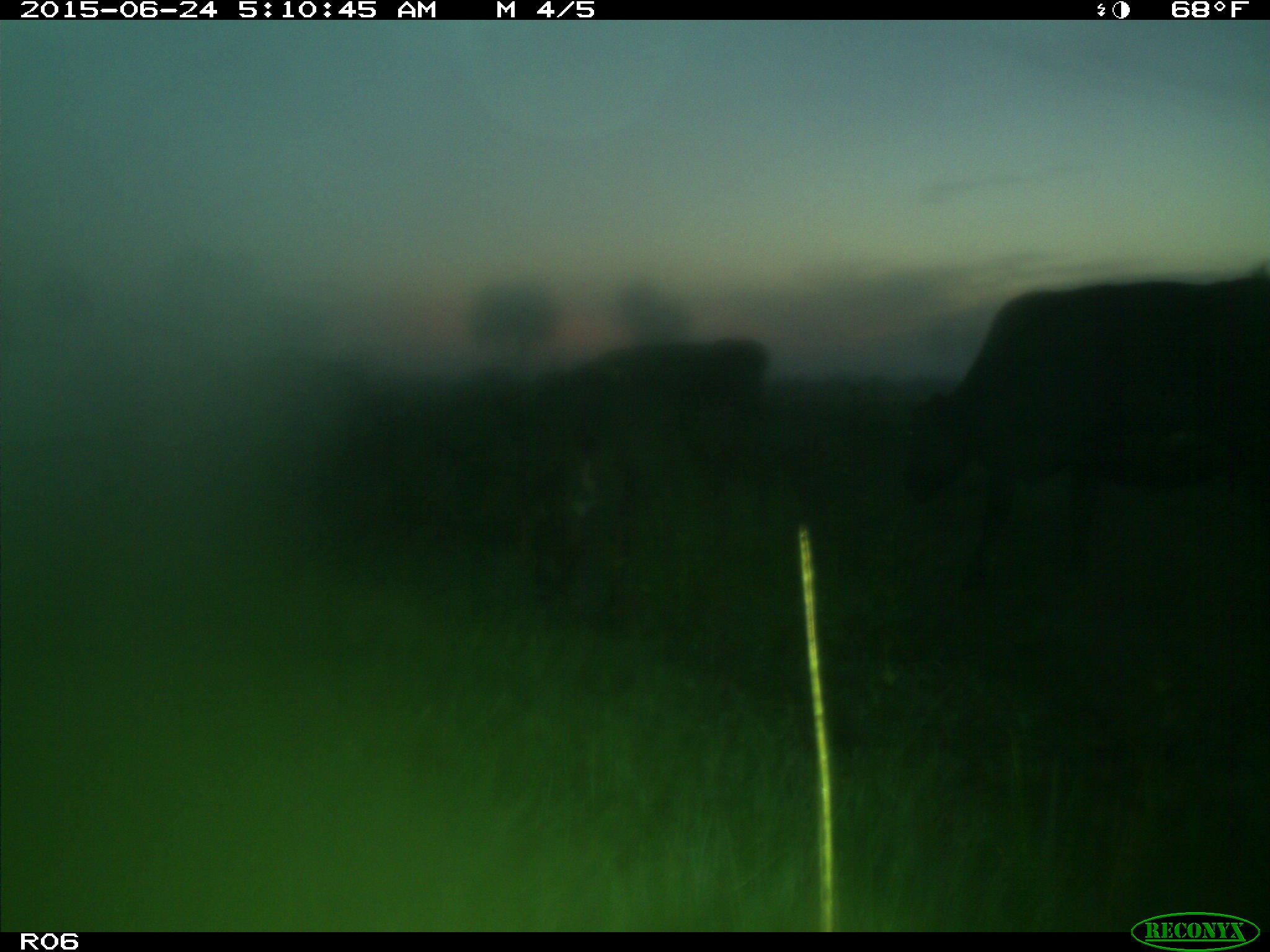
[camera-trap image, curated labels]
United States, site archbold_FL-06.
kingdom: Animalia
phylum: Chordata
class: Mammalia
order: Artiodactyla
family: Bovidae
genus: Bos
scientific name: Bos taurus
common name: domestic cow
Bos taurus (domestic cow).